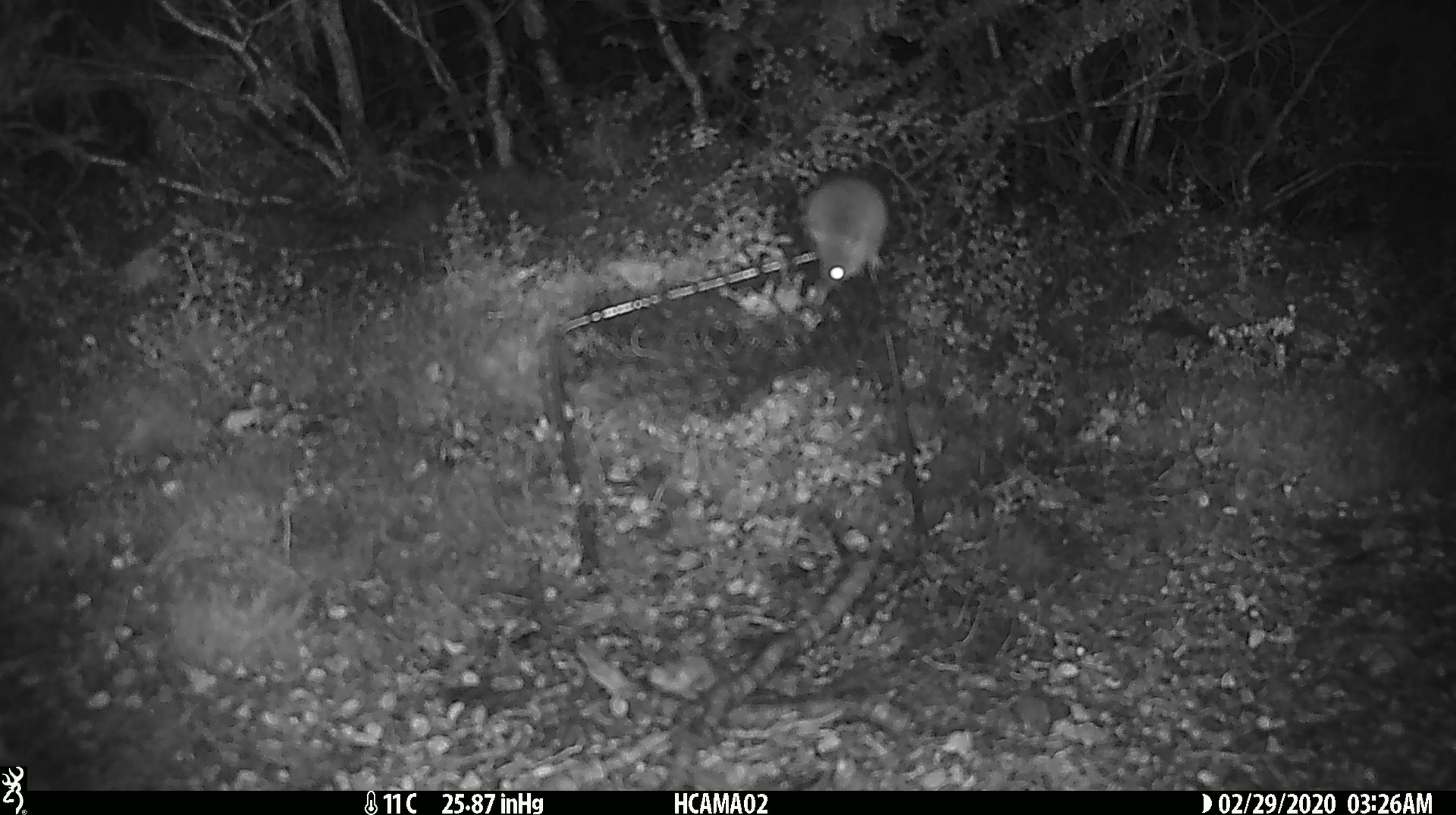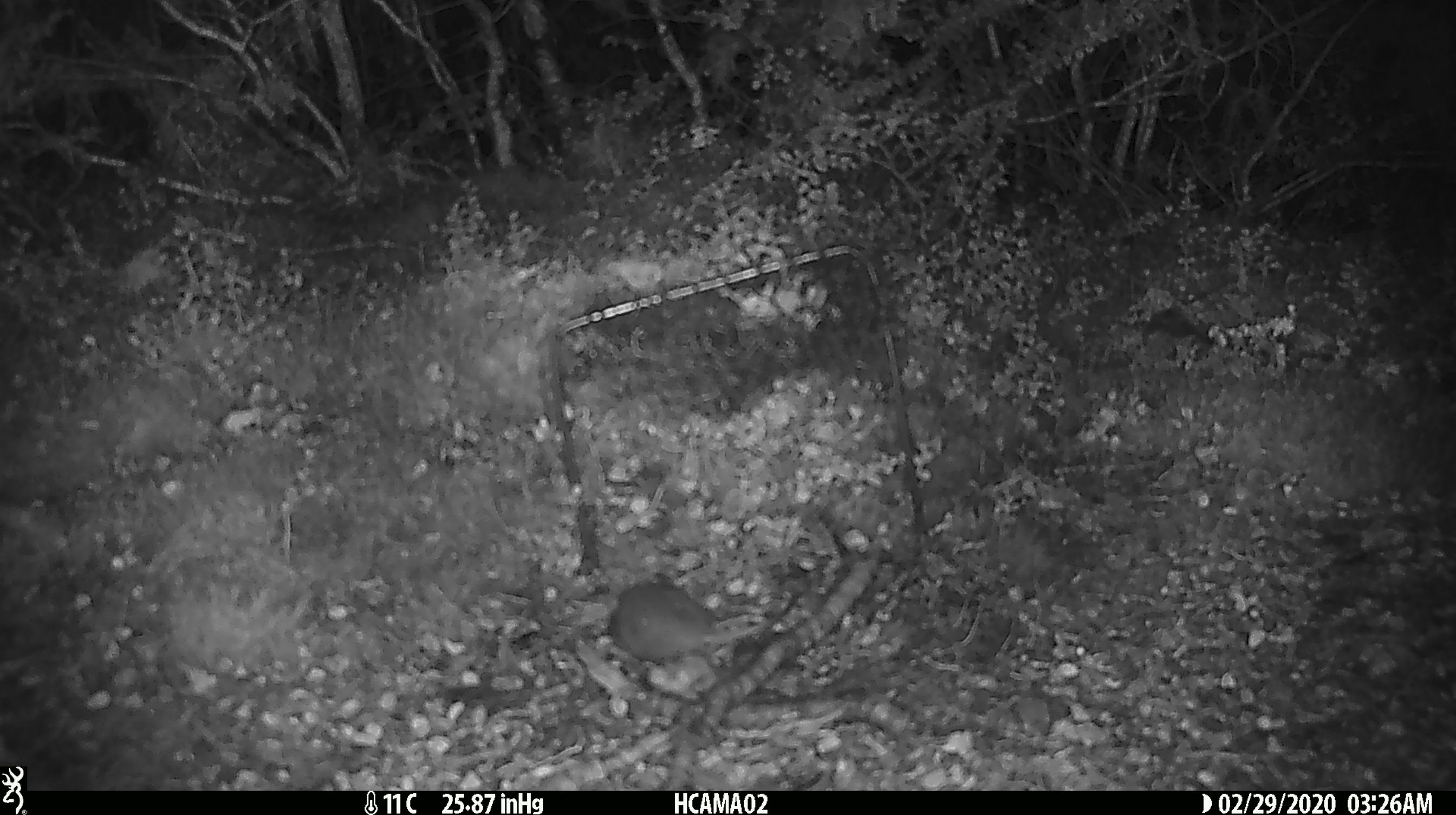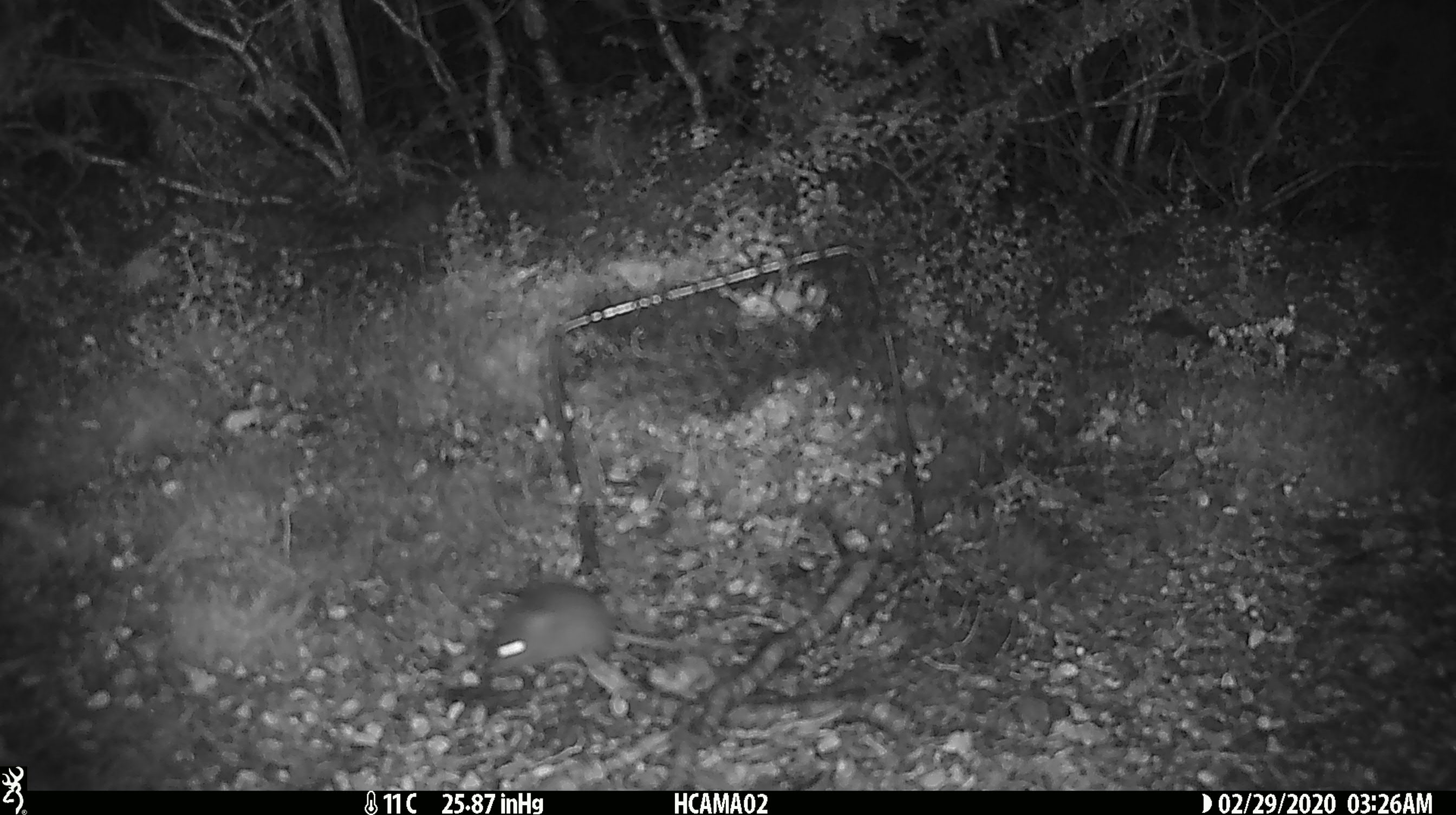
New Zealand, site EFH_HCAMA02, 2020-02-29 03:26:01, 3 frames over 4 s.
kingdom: Animalia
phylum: Chordata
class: Mammalia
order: Rodentia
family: Muridae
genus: Mus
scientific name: Mus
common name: mouse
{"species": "mouse (Mus)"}